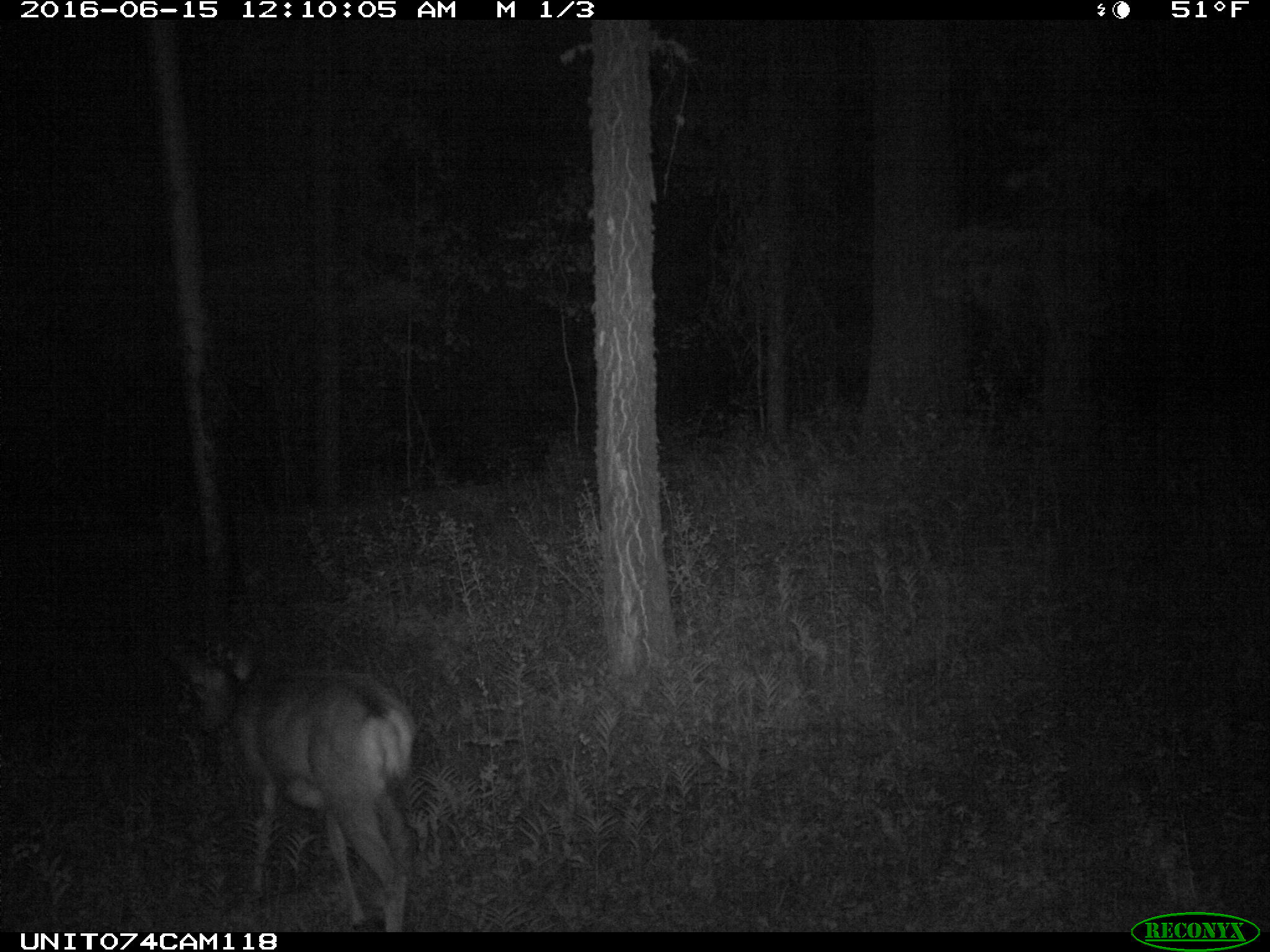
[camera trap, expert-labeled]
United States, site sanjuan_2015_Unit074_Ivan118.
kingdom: Animalia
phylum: Chordata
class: Mammalia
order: Artiodactyla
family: Cervidae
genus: Odocoileus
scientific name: Odocoileus hemionus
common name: mule deer